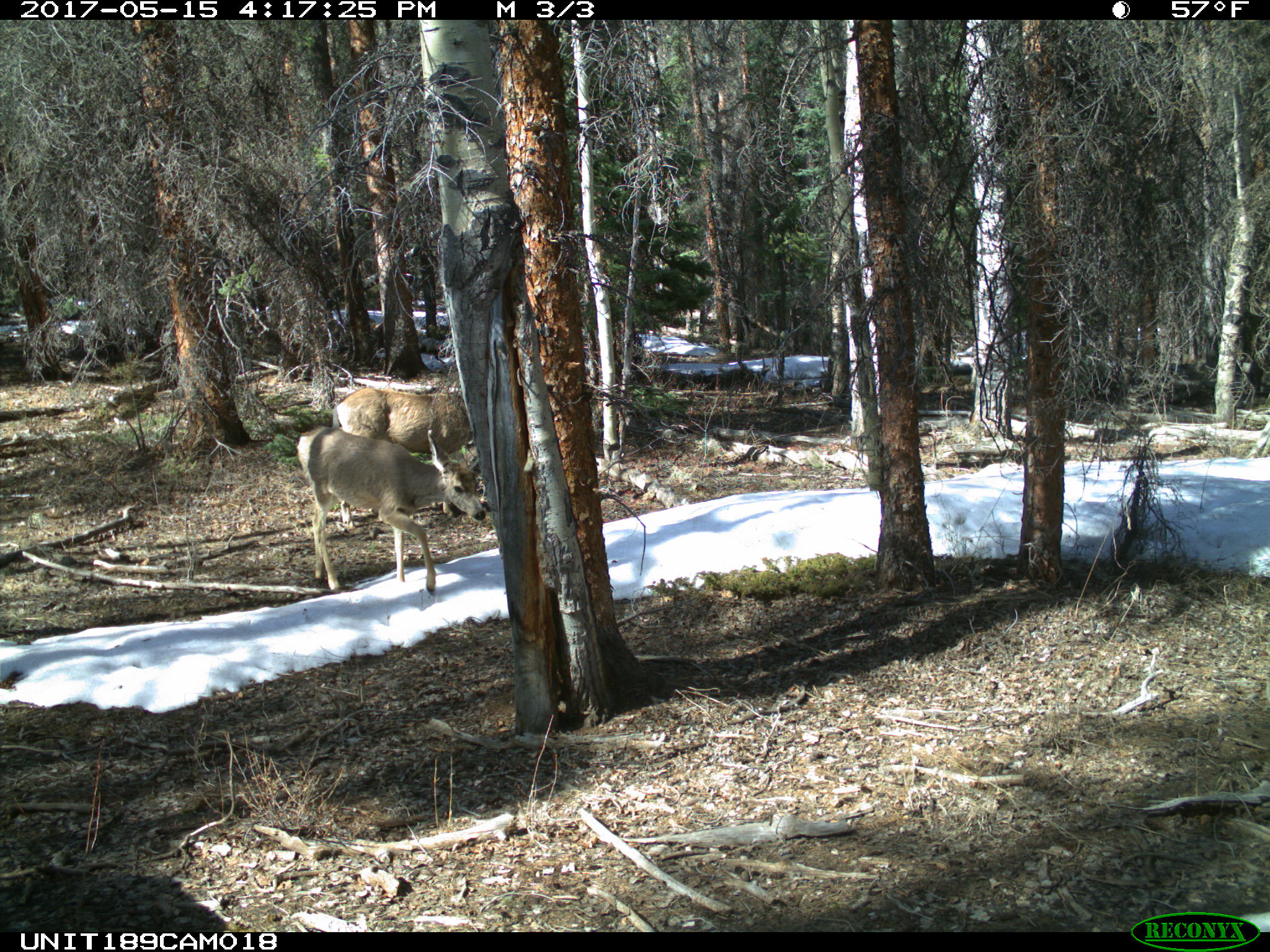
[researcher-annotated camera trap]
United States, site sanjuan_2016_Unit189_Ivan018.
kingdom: Animalia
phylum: Chordata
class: Mammalia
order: Artiodactyla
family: Cervidae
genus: Odocoileus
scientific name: Odocoileus hemionus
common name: mule deer